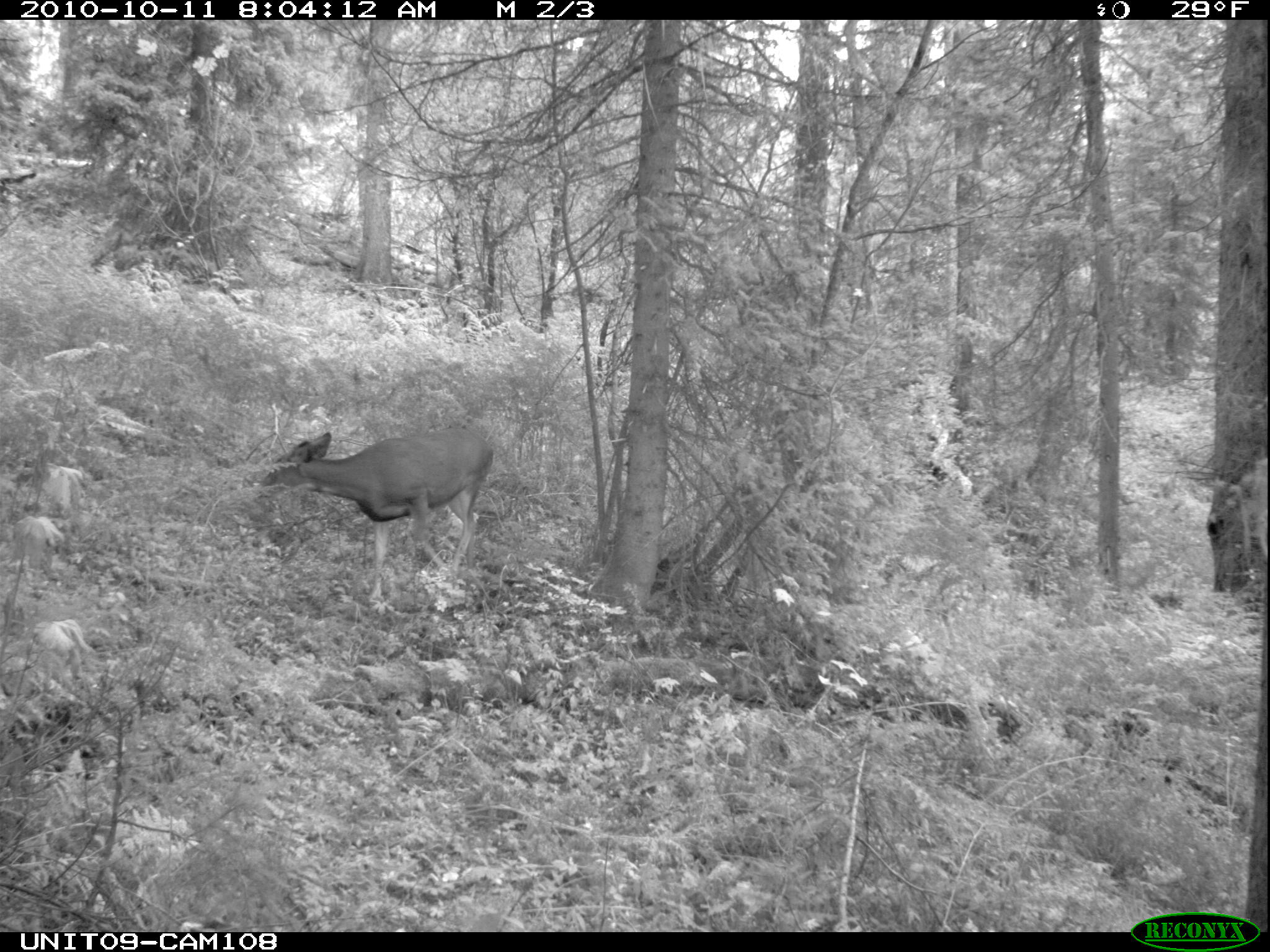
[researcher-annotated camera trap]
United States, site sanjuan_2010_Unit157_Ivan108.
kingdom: Animalia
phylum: Chordata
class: Mammalia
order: Artiodactyla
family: Cervidae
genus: Odocoileus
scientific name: Odocoileus hemionus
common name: mule deer